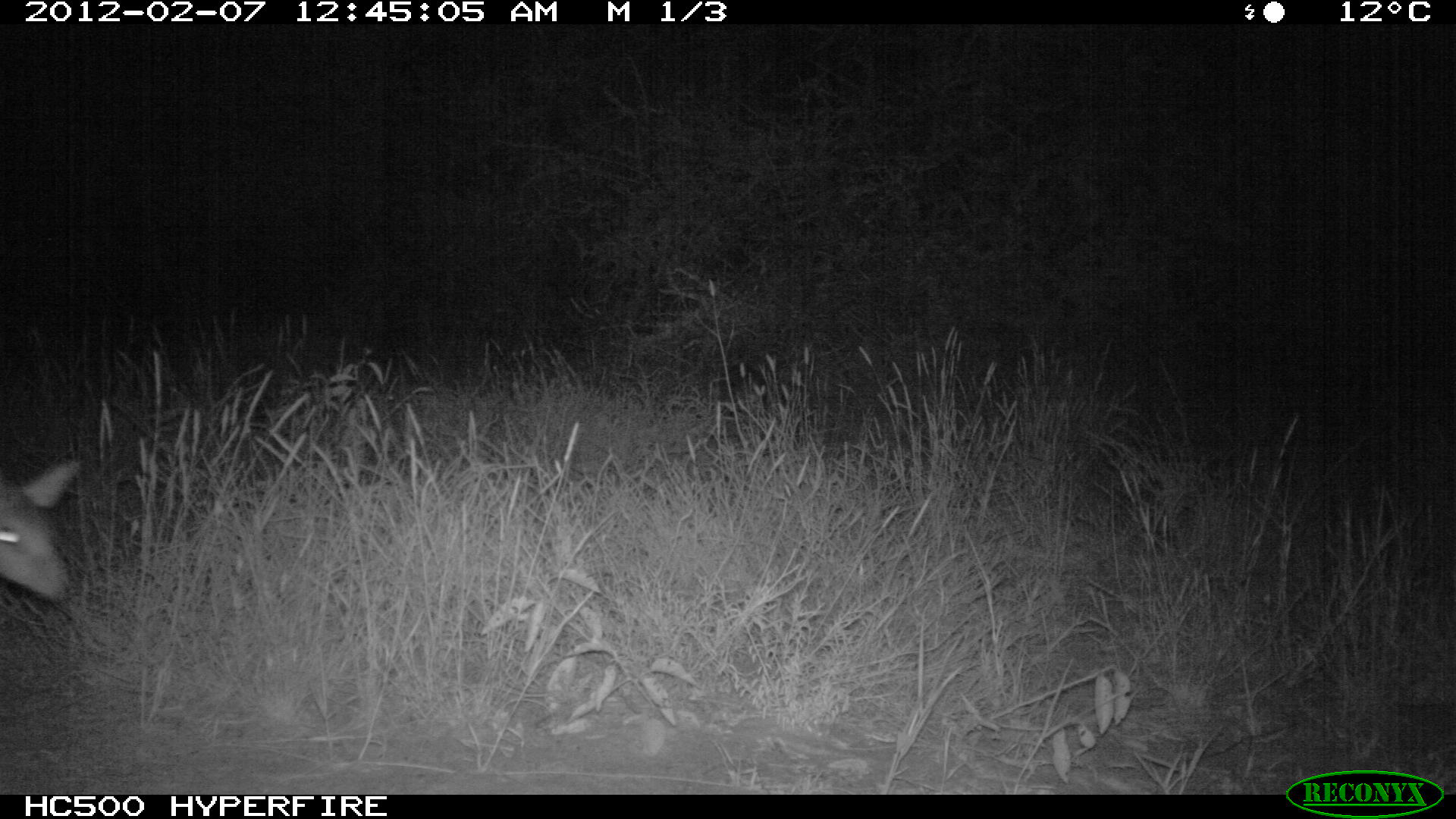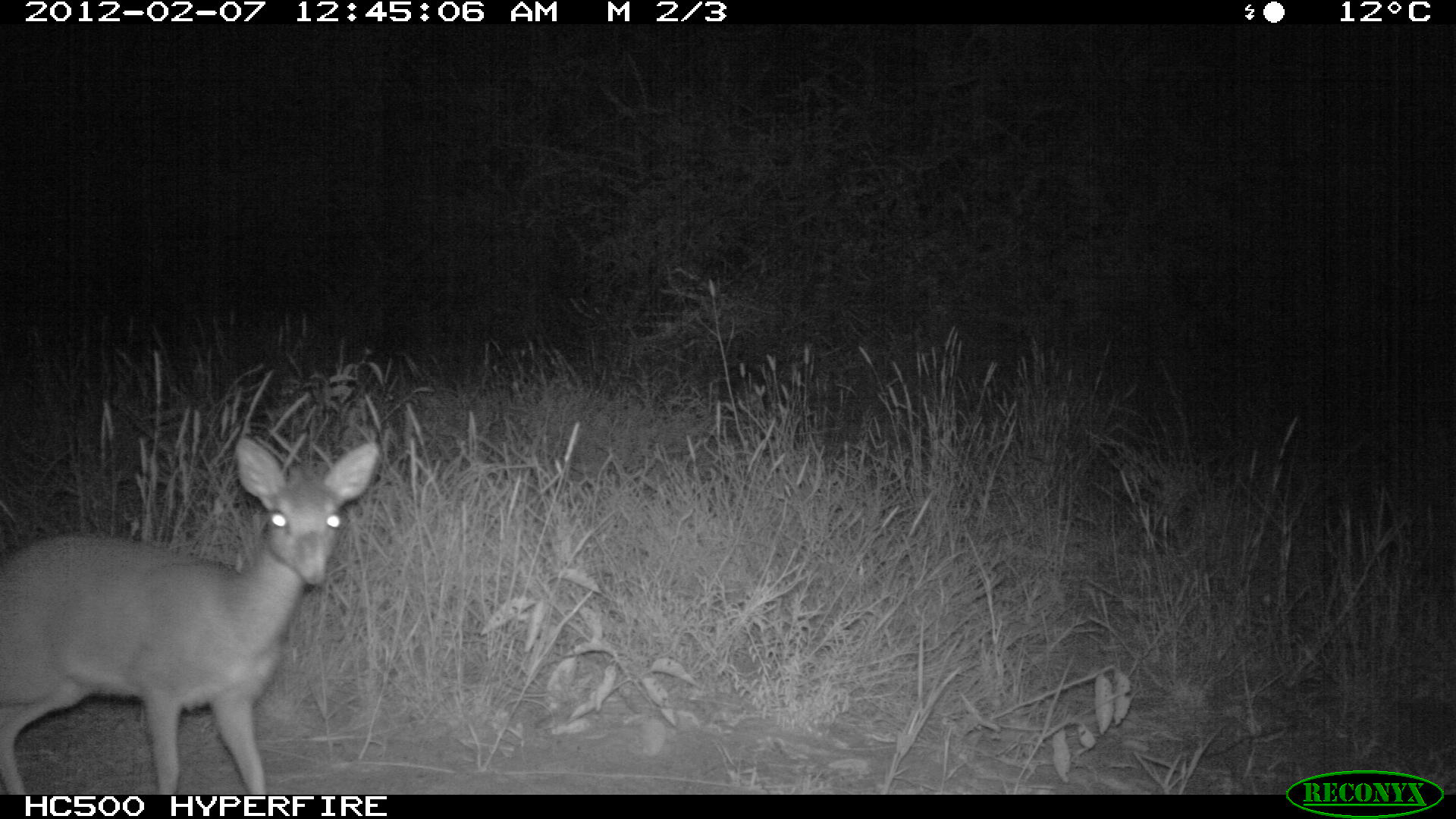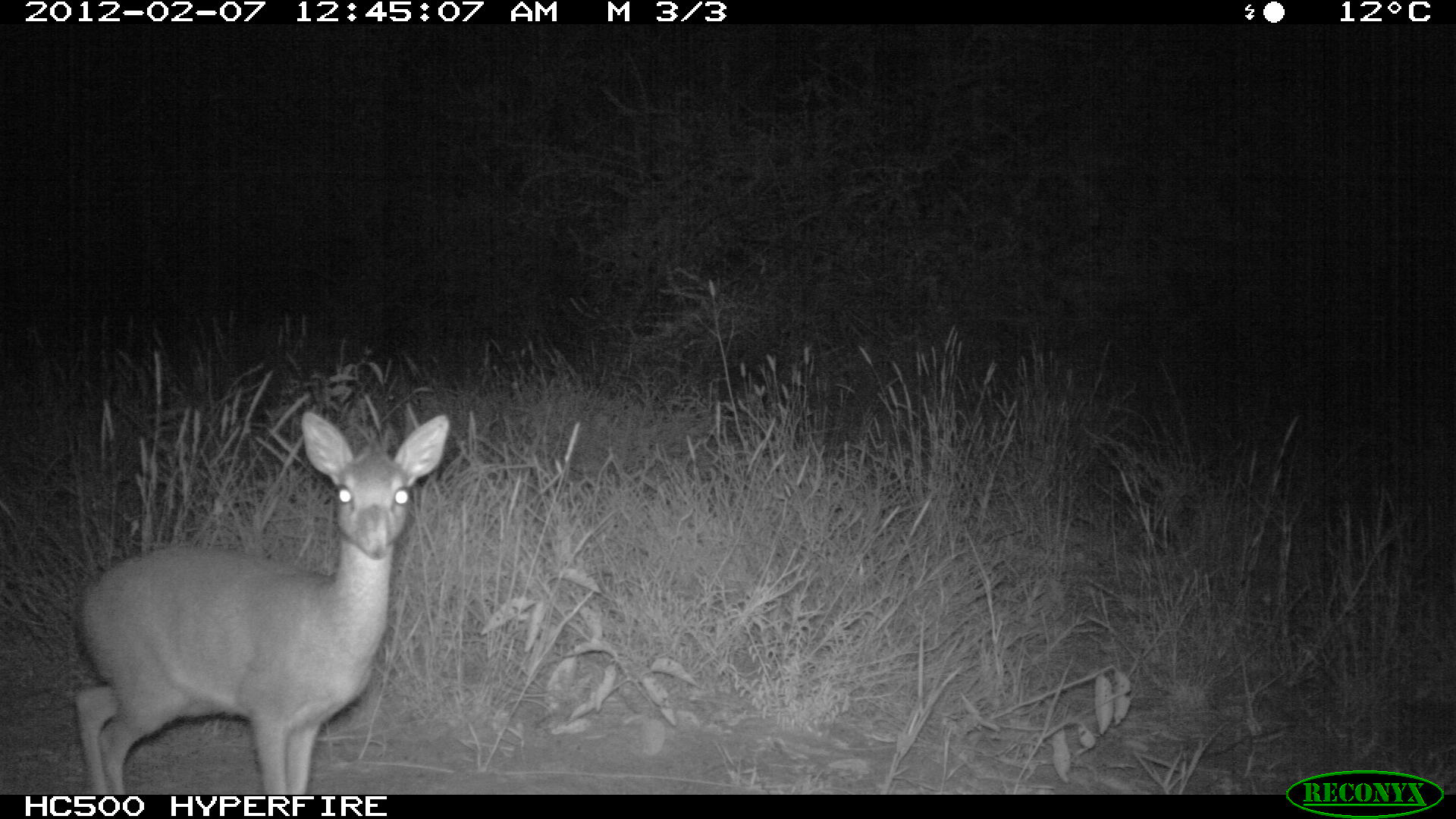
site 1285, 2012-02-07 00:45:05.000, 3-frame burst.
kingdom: Animalia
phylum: Chordata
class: Mammalia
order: Artiodactyla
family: Bovidae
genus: Madoqua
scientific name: Madoqua guentheri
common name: günther's dik-dik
Madoqua guentheri (günther's dik-dik), count 1.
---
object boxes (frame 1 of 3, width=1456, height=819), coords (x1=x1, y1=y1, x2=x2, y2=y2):
madoqua guentheri: (x1=0, y1=456, x2=81, y2=604)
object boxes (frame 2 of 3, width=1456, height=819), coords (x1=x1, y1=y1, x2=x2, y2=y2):
madoqua guentheri: (x1=0, y1=434, x2=383, y2=794)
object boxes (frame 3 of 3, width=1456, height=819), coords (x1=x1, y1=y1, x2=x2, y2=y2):
madoqua guentheri: (x1=69, y1=412, x2=451, y2=794)